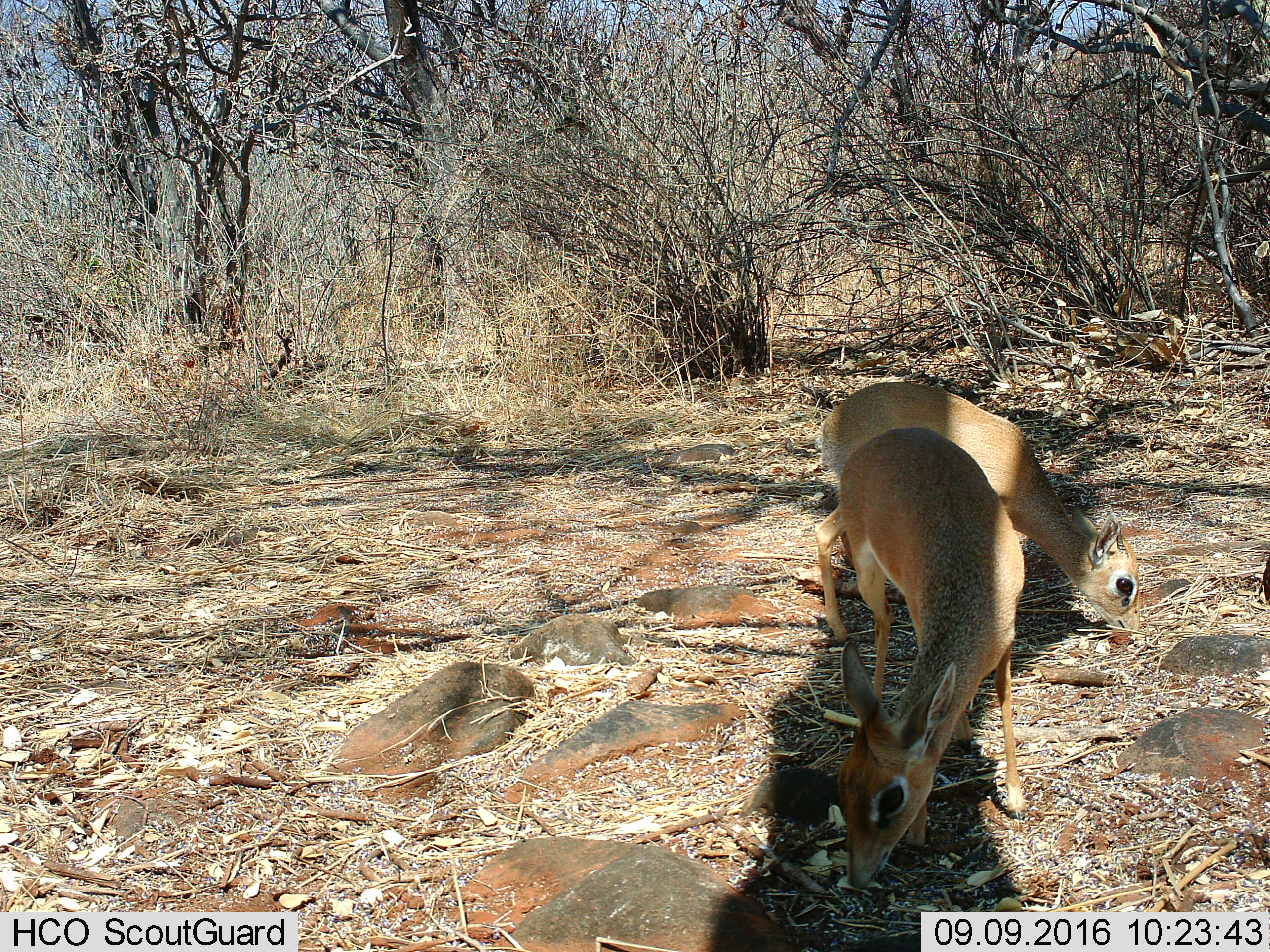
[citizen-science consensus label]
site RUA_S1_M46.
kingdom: Animalia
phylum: Chordata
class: Mammalia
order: Artiodactyla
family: Bovidae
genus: Madoqua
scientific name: Madoqua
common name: dik-dik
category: dikdik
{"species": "dikdik (dik-dik) (Madoqua)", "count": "2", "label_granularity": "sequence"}